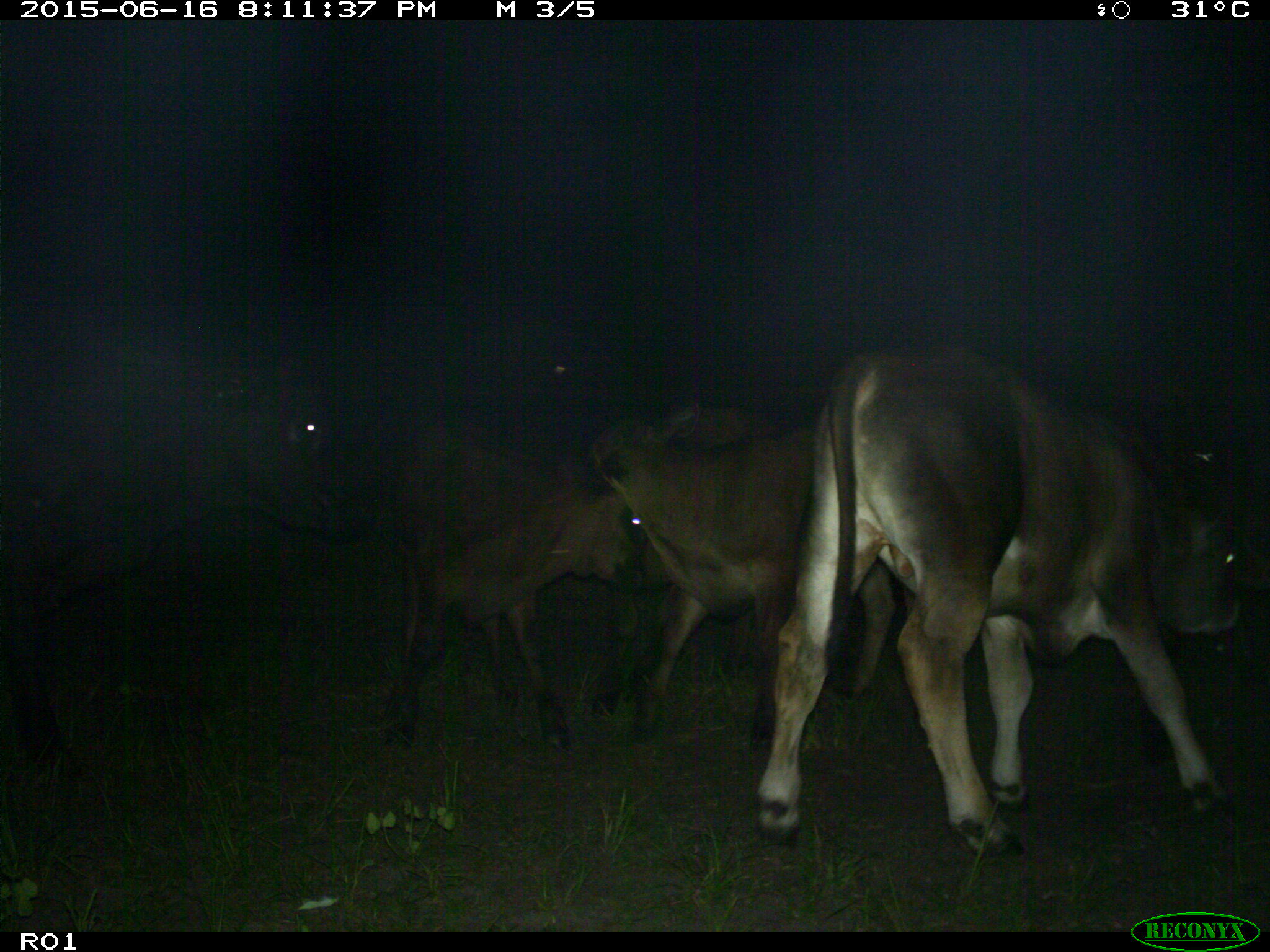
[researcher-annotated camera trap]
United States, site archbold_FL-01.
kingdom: Animalia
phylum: Chordata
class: Mammalia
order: Artiodactyla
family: Bovidae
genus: Bos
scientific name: Bos taurus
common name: domestic cow